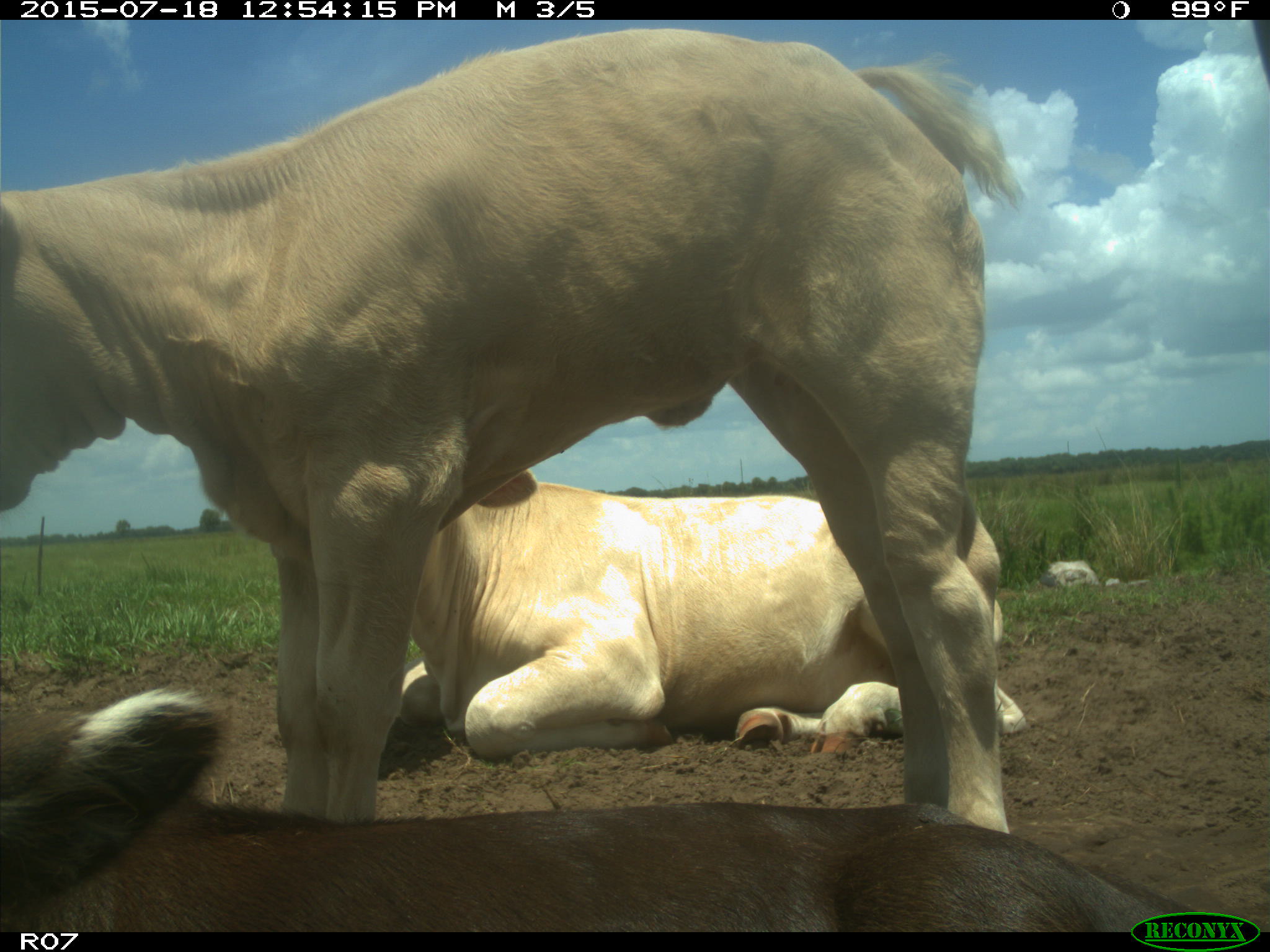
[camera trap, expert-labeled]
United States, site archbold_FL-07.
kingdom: Animalia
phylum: Chordata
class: Mammalia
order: Artiodactyla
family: Bovidae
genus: Bos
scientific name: Bos taurus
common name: domestic cow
Bos taurus (domestic cow).